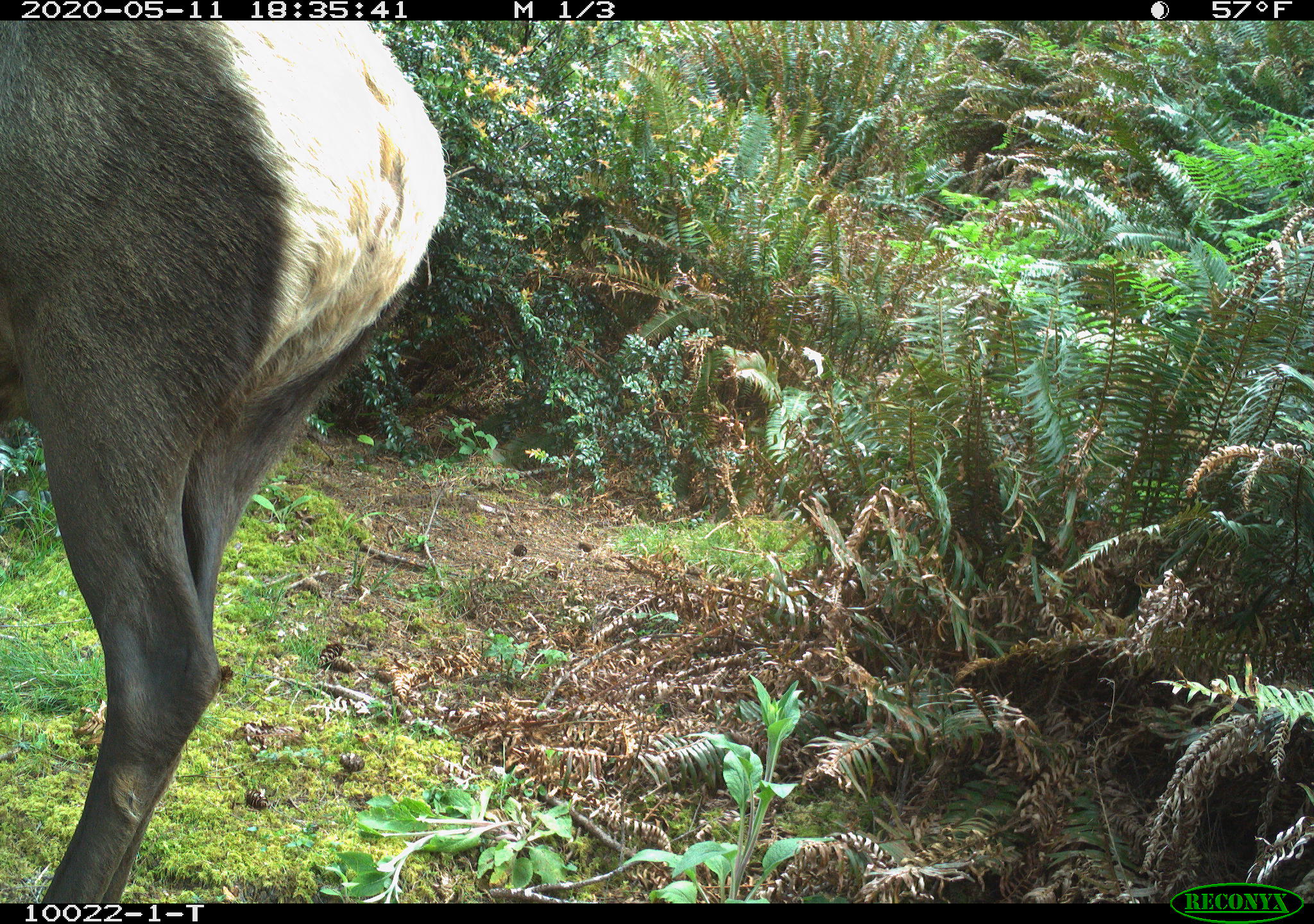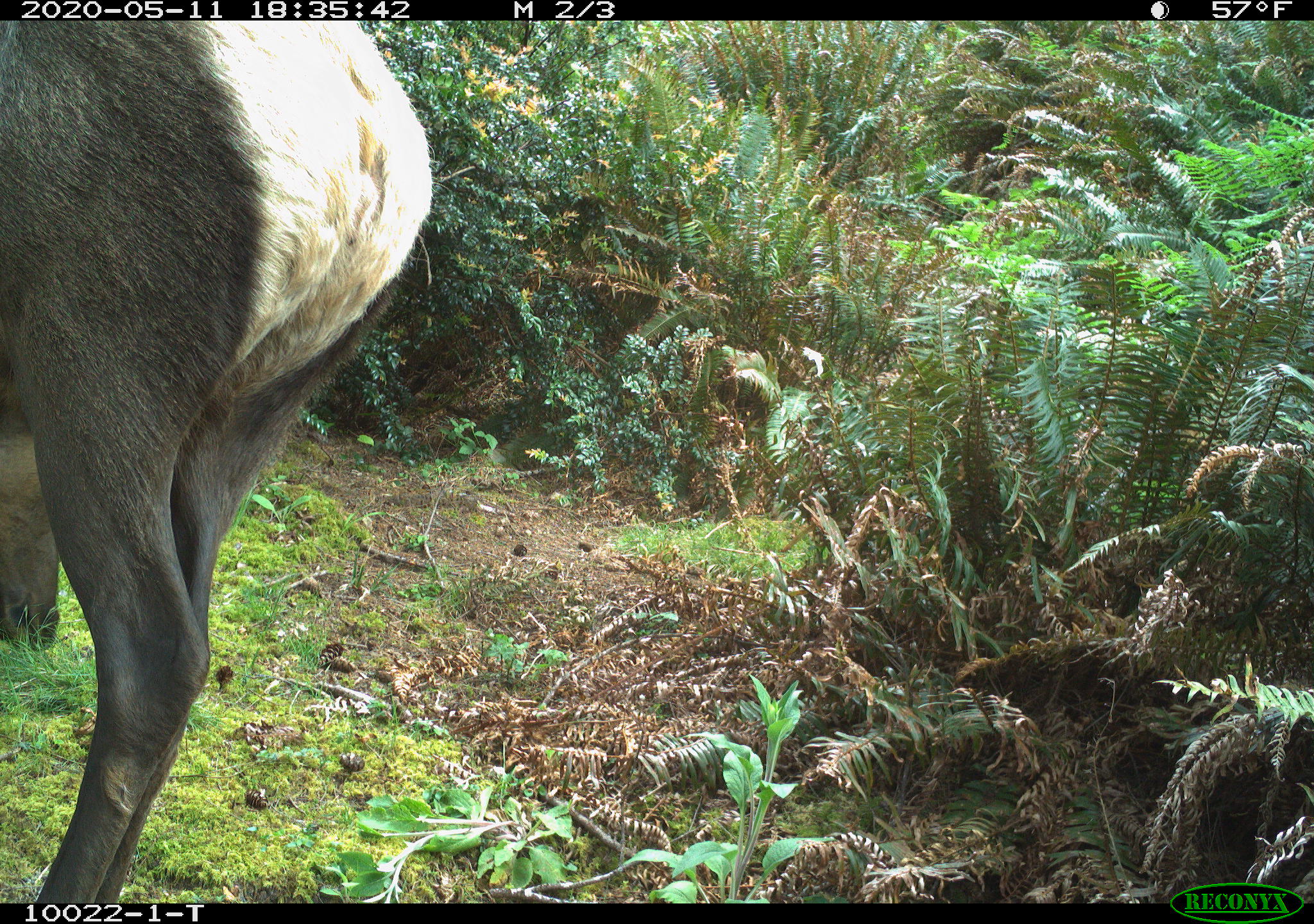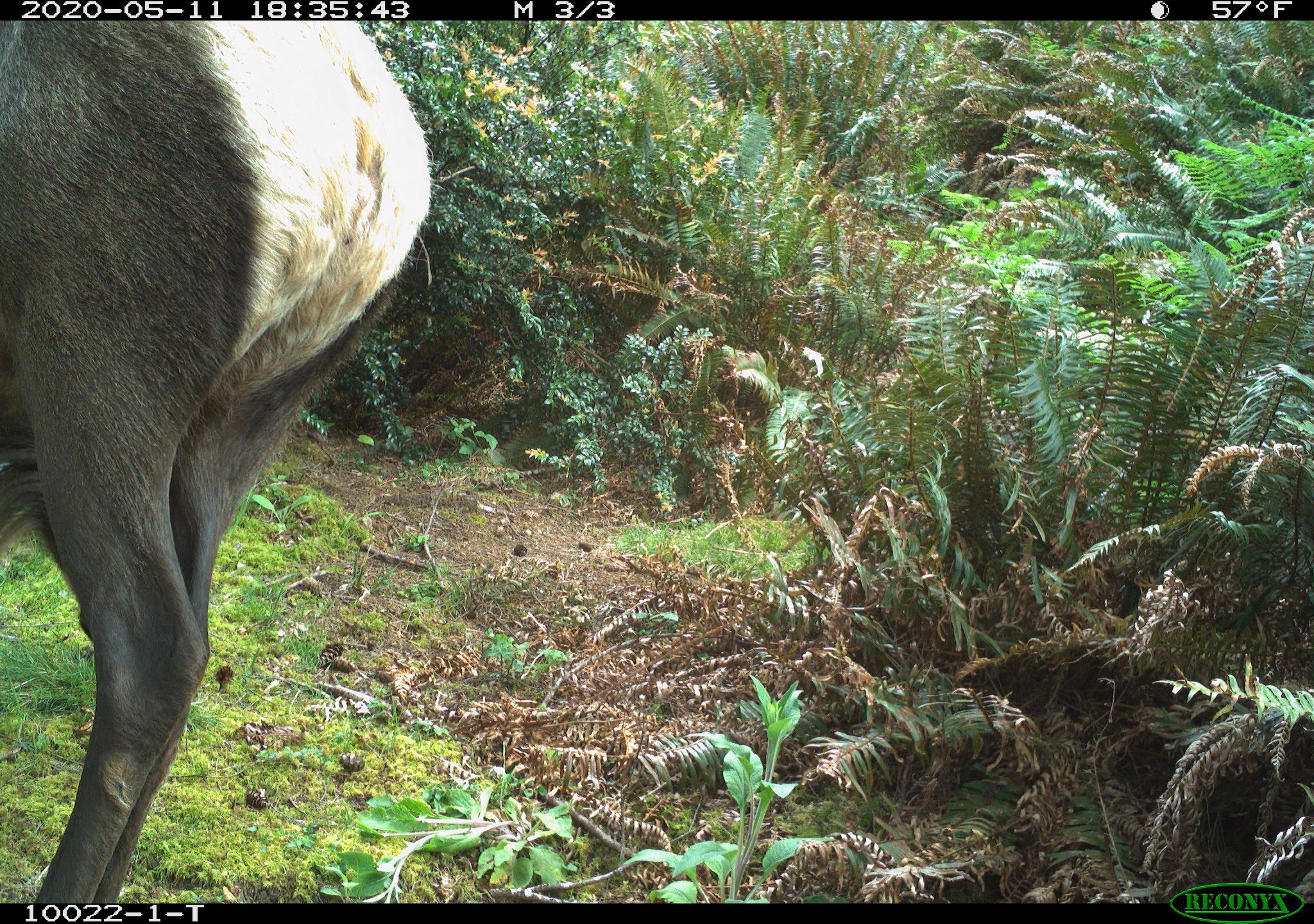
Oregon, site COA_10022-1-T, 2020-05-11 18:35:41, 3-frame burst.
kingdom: Animalia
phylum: Chordata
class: Mammalia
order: Artiodactyla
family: Cervidae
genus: Cervus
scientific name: Cervus canadensis roosevelti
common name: roosevelt elk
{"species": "roosevelt elk (Cervus canadensis roosevelti)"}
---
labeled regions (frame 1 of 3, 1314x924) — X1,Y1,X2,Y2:
roosevelt elk: 3,28,458,893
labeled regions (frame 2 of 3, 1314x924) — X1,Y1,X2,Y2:
roosevelt elk: 3,26,441,893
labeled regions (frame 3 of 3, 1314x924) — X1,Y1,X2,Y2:
roosevelt elk: 5,28,439,893